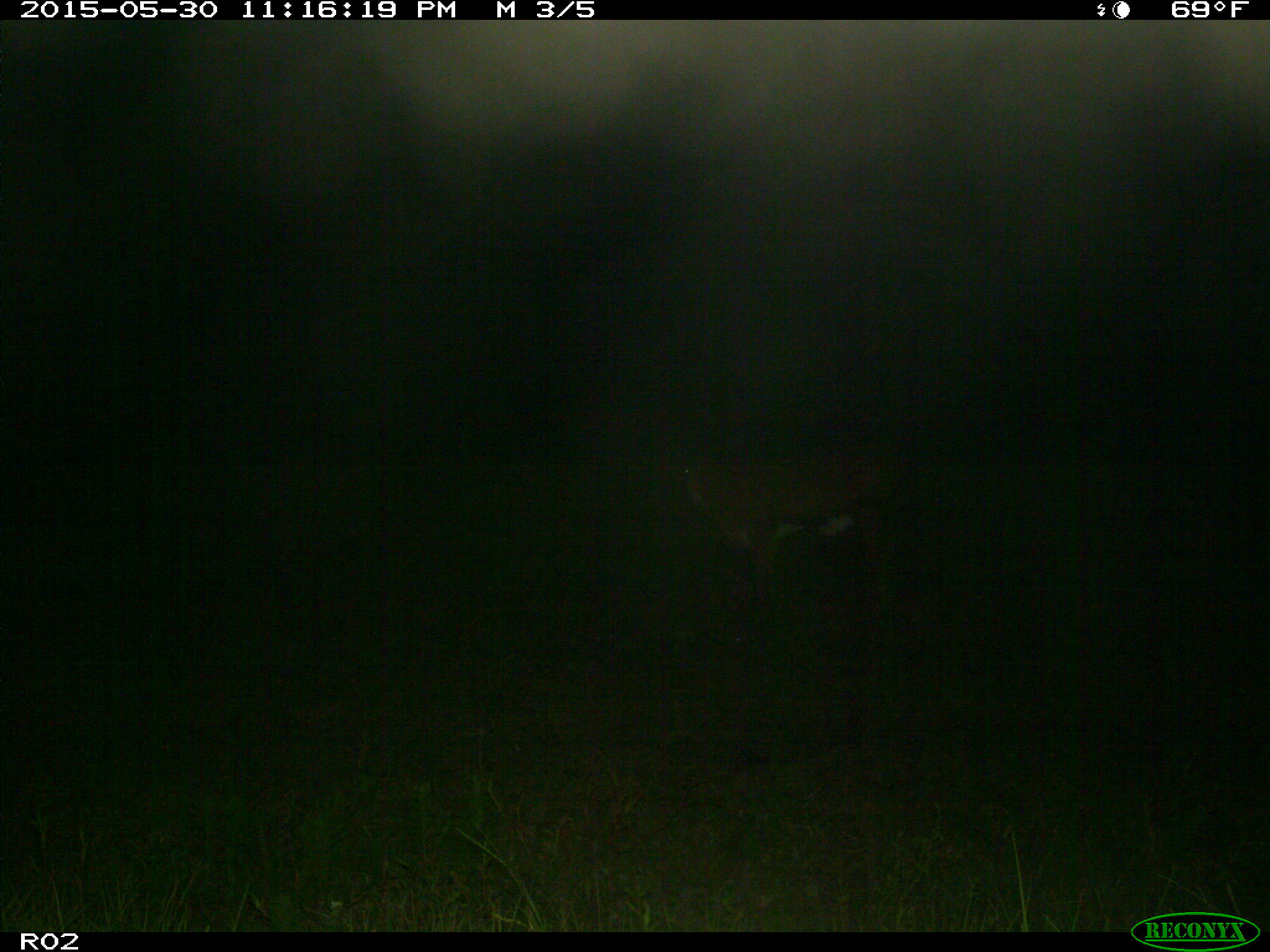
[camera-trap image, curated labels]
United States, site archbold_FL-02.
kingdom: Animalia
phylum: Chordata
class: Mammalia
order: Artiodactyla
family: Bovidae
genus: Bos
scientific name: Bos taurus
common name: domestic cow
Bos taurus (domestic cow).